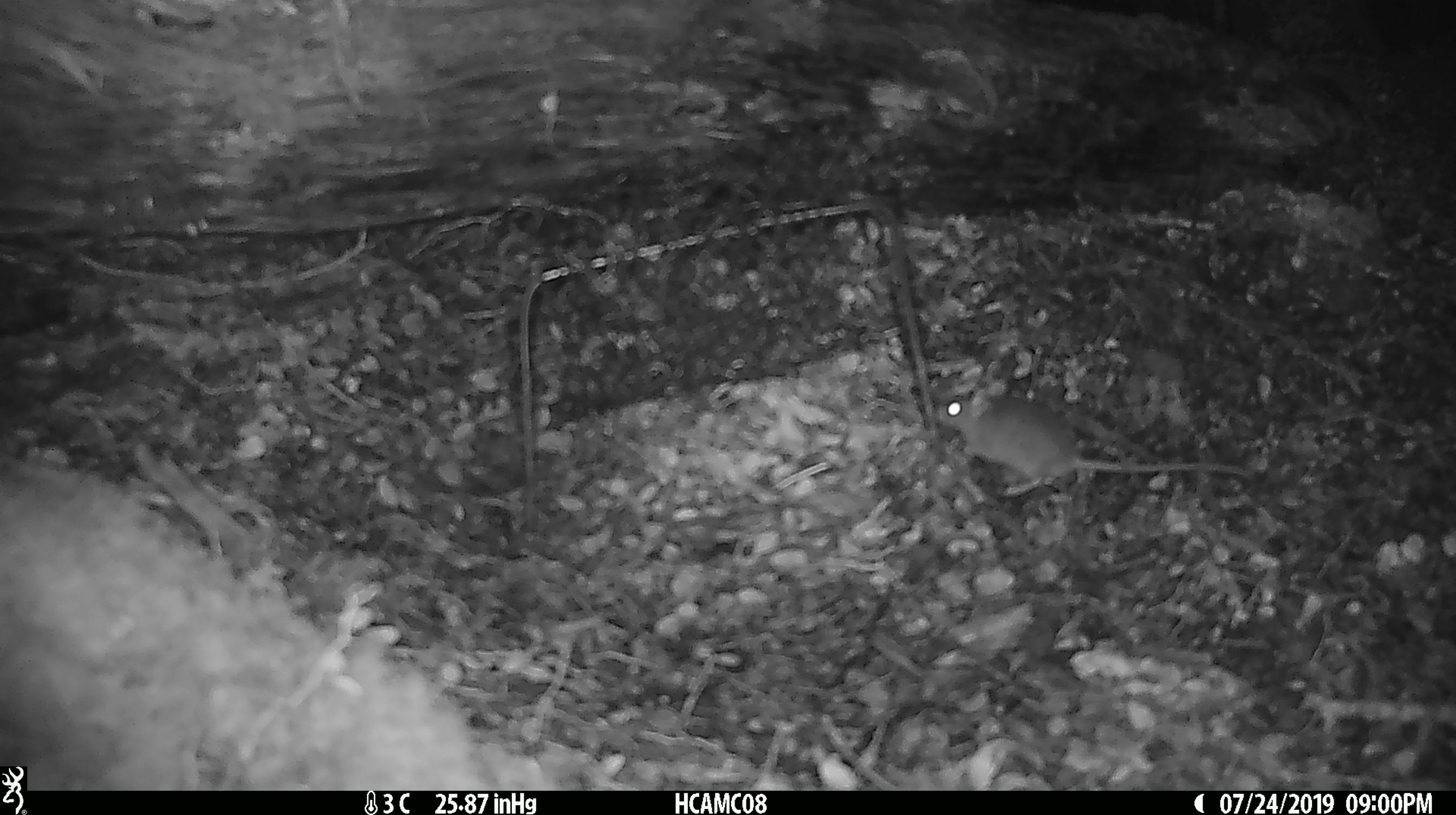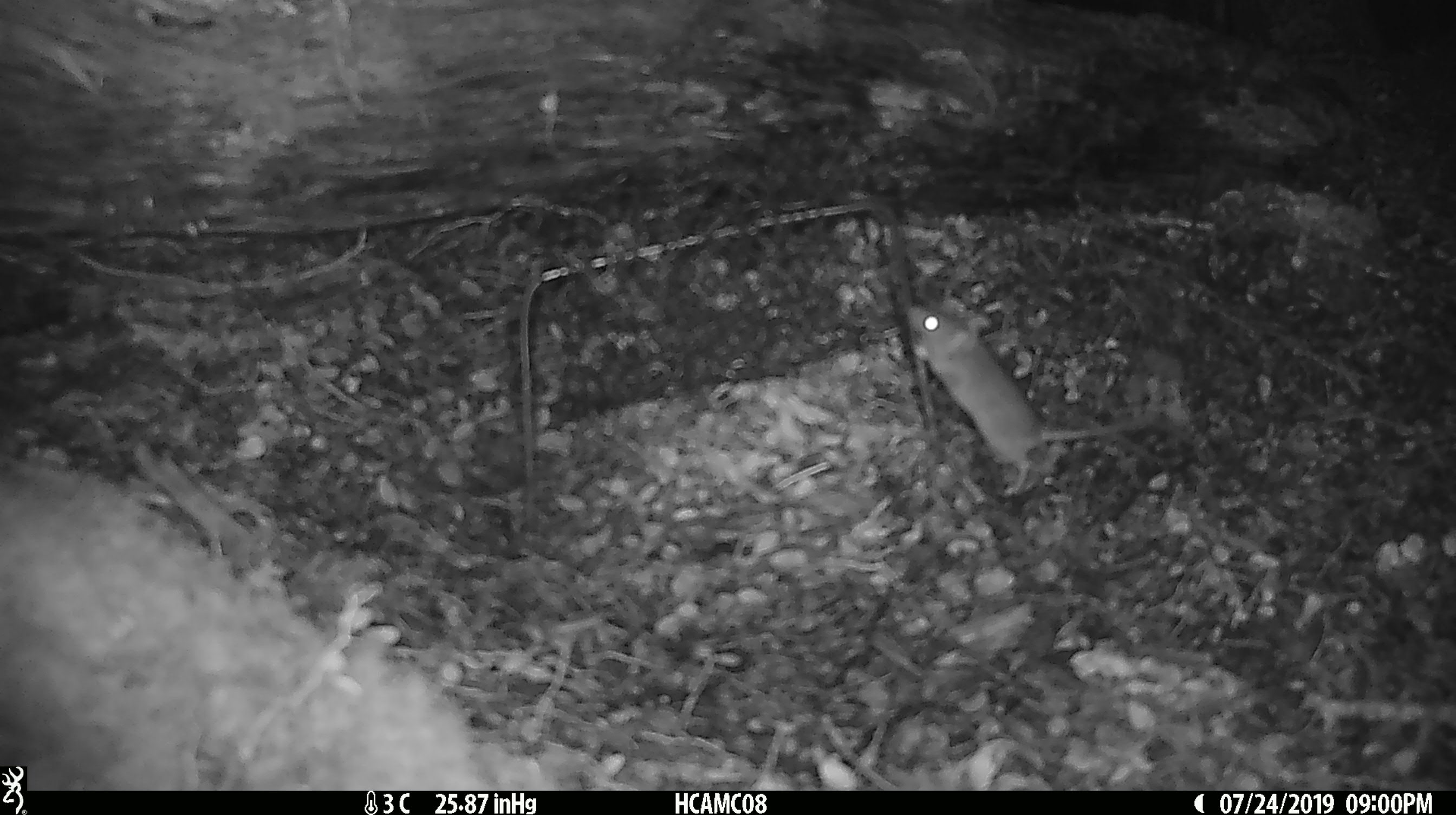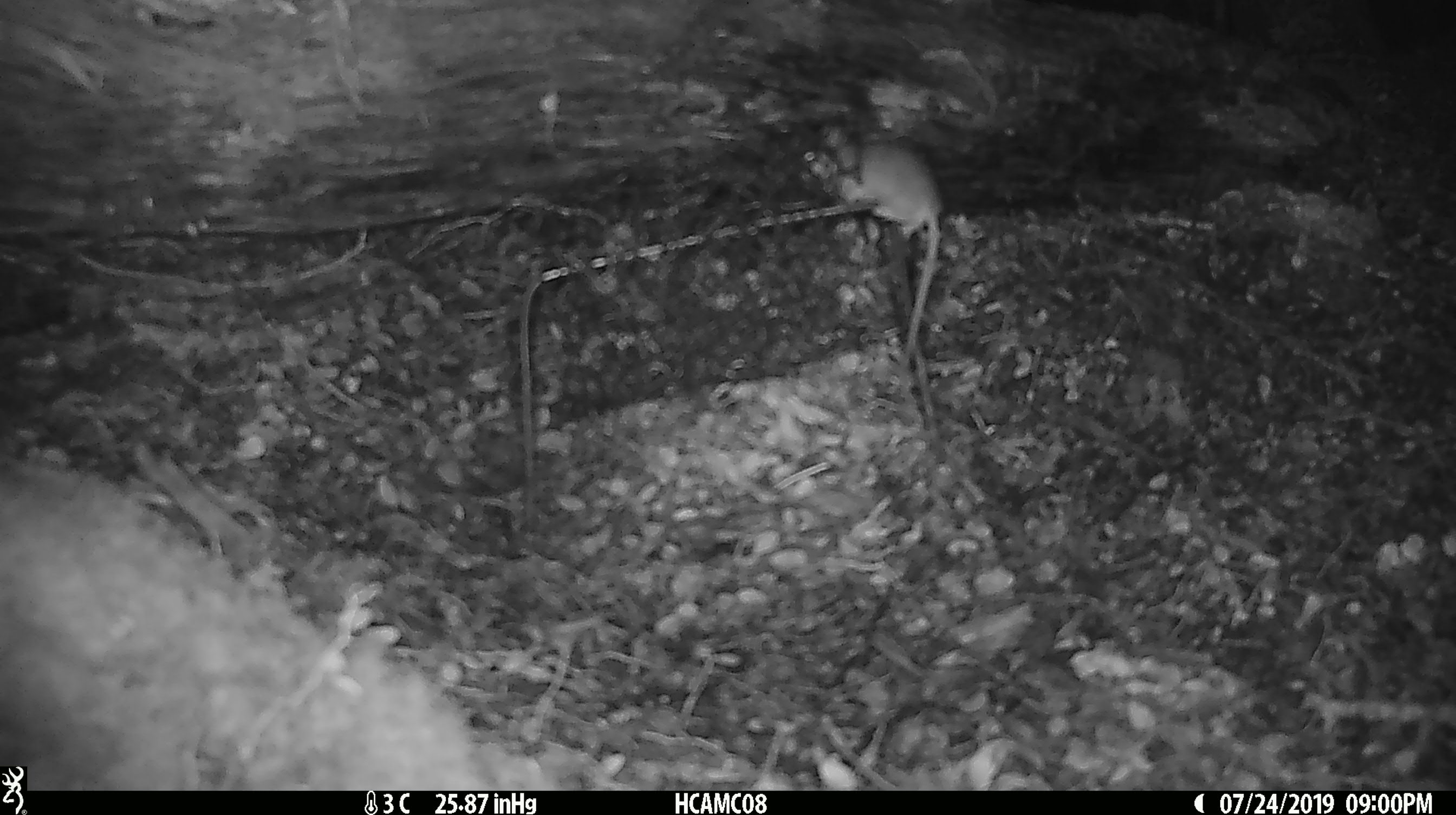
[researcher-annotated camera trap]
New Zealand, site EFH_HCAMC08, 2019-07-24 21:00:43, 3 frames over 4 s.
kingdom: Animalia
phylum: Chordata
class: Mammalia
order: Rodentia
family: Muridae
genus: Mus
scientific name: Mus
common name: mouse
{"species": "mouse (Mus)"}